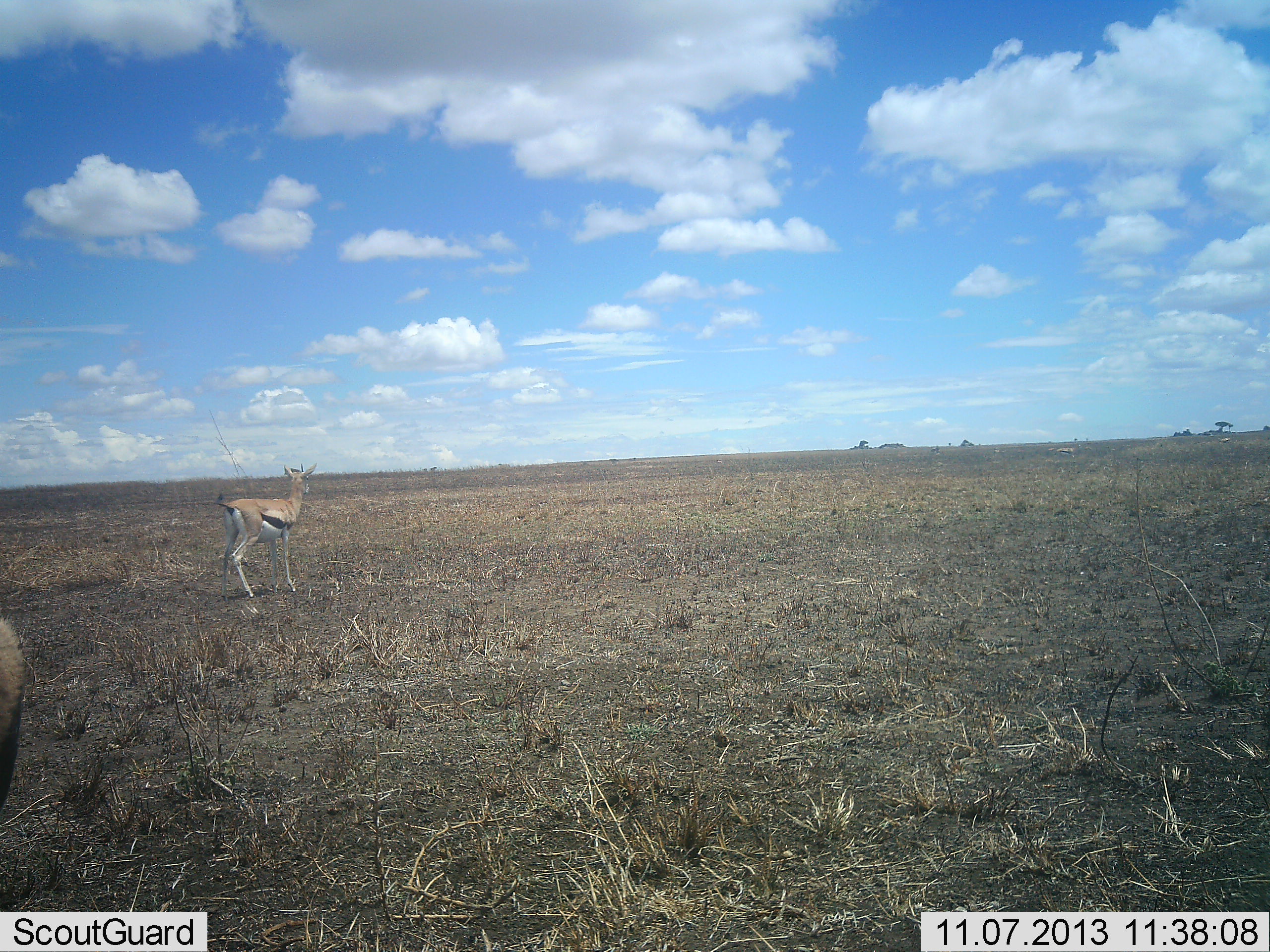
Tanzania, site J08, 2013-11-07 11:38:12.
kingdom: Animalia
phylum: Chordata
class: Mammalia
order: Artiodactyla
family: Bovidae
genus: Eudorcas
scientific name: Eudorcas thomsonii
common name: thomson's gazelle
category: gazellethomsons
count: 2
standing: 80%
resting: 10%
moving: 30%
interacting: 0%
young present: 0%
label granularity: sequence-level